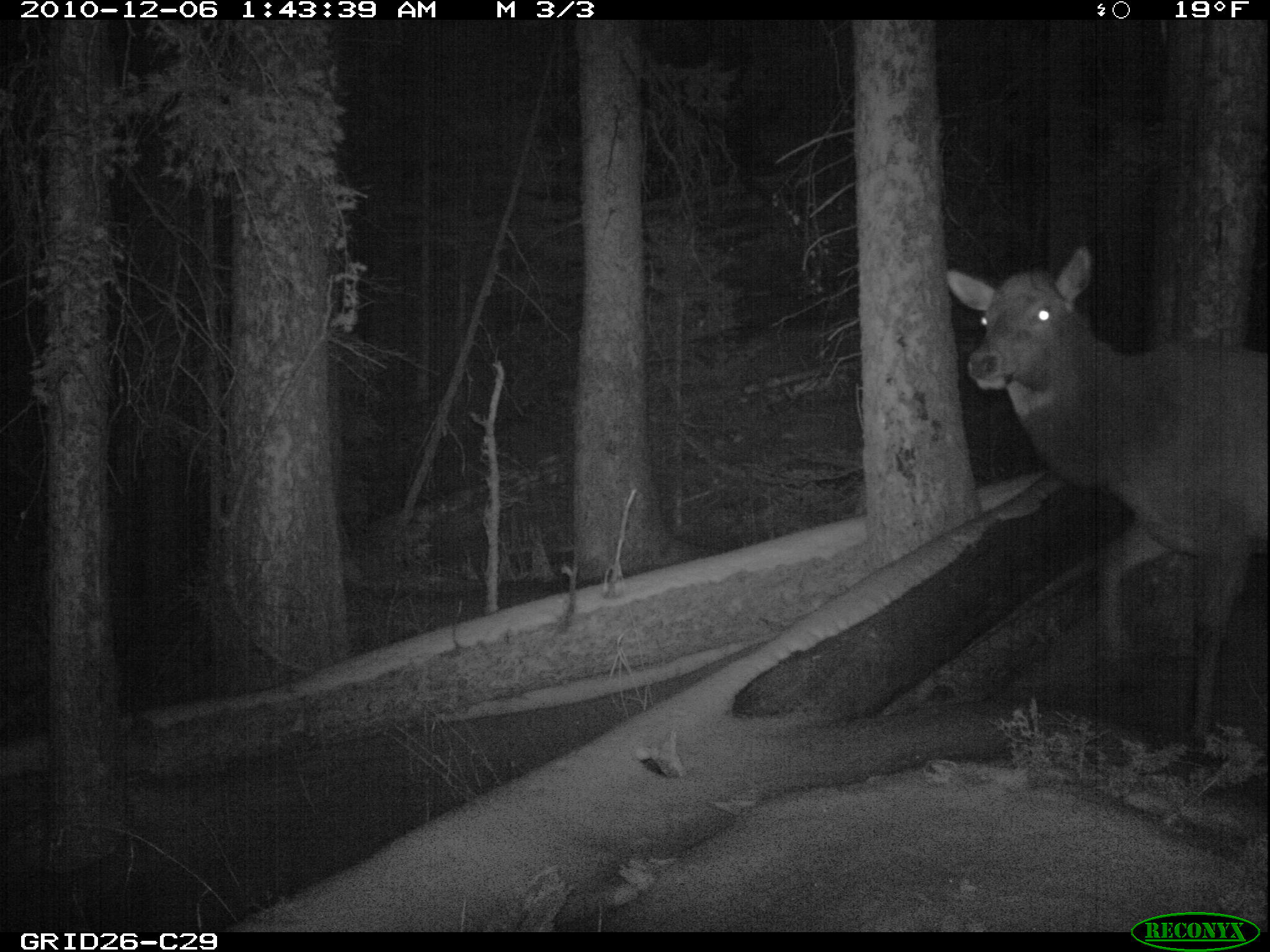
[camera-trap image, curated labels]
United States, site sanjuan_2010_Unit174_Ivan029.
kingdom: Animalia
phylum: Chordata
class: Mammalia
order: Artiodactyla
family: Cervidae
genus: Cervus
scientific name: Cervus elaphus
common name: red deer